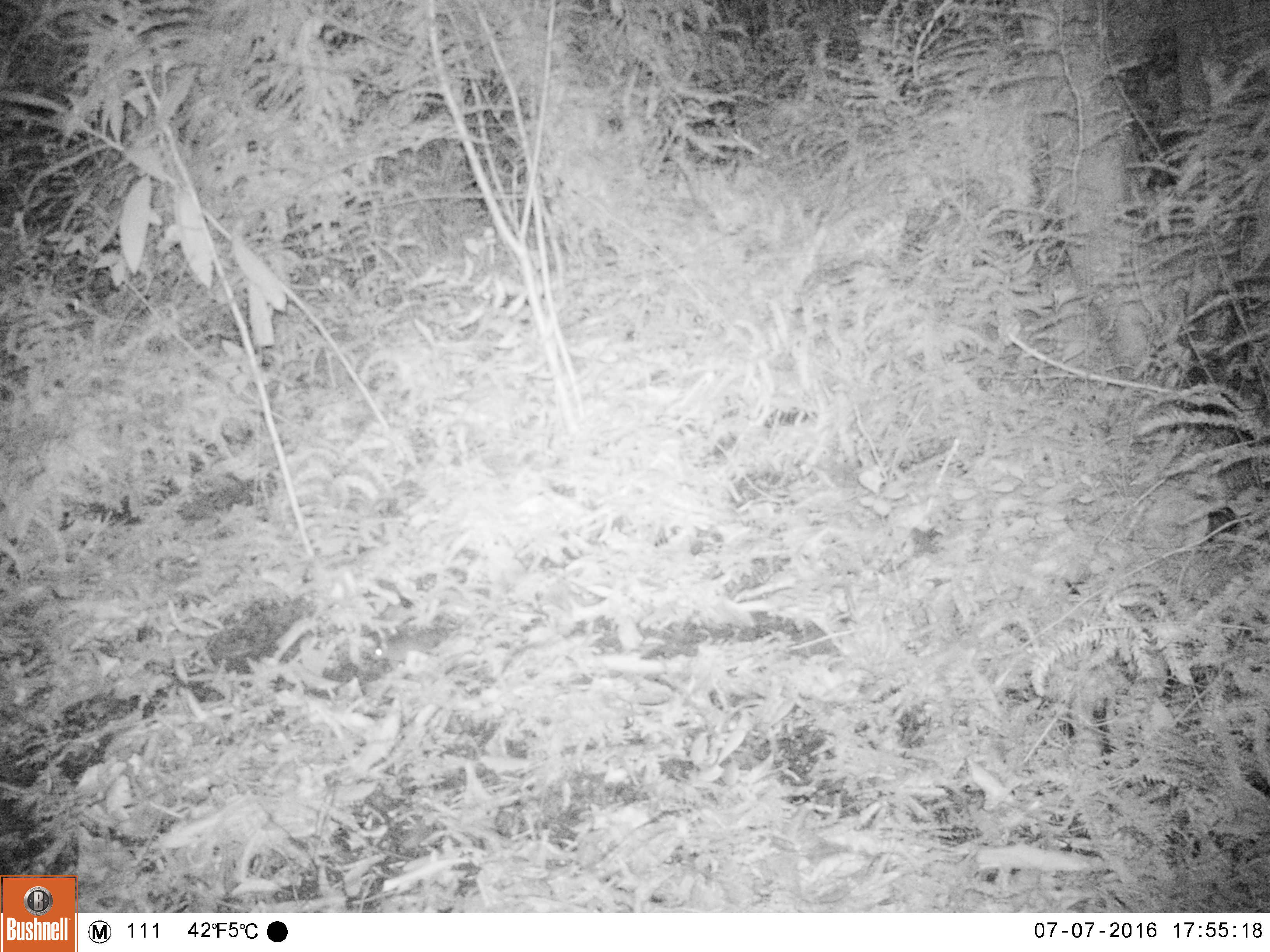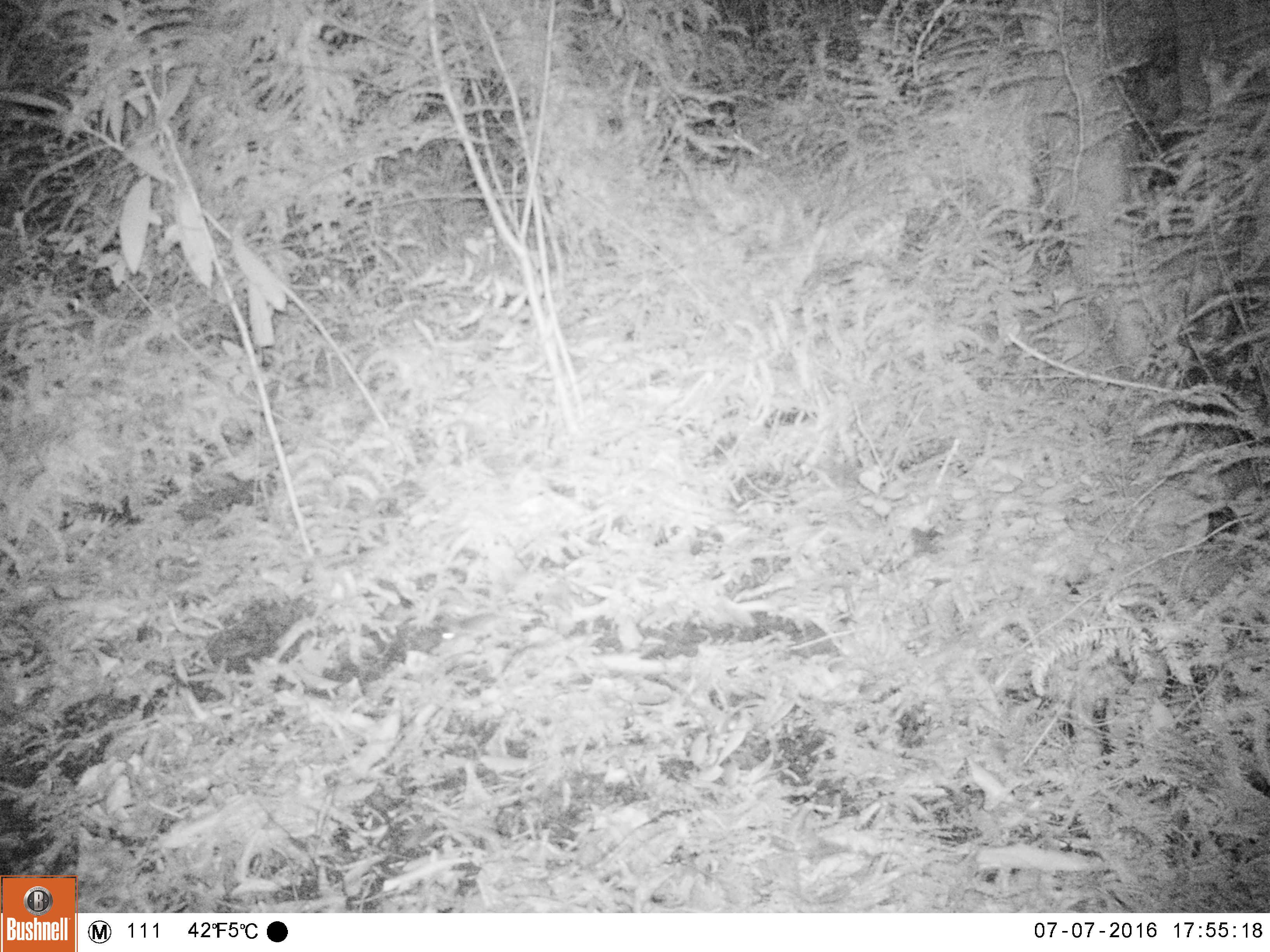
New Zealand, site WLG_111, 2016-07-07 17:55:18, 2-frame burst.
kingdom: Animalia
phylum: Chordata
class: Mammalia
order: Rodentia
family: Muridae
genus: Mus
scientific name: Mus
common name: mouse